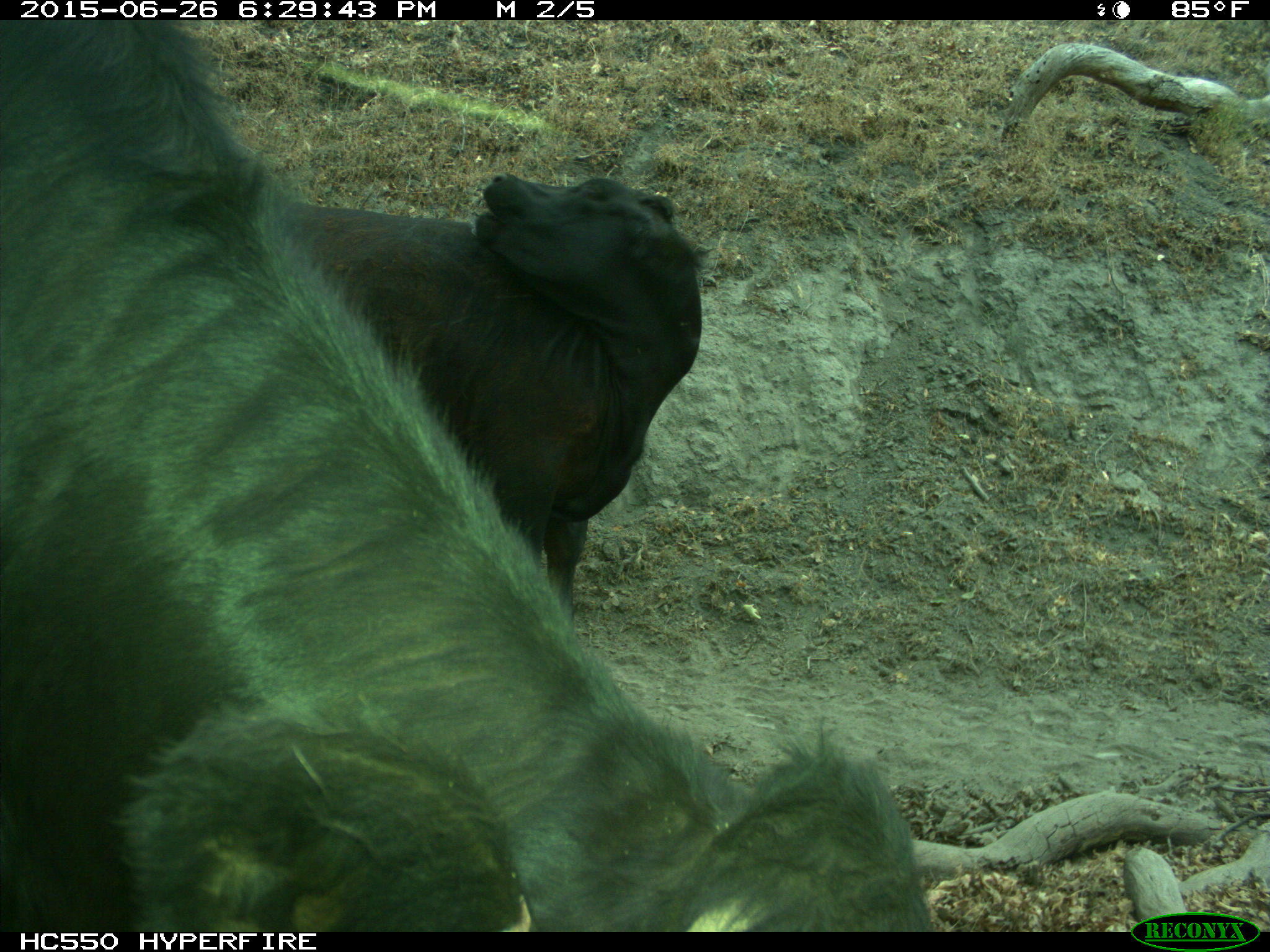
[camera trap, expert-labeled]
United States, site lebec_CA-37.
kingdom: Animalia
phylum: Chordata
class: Mammalia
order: Artiodactyla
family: Bovidae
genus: Bos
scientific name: Bos taurus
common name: domestic cow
Bos taurus (domestic cow).